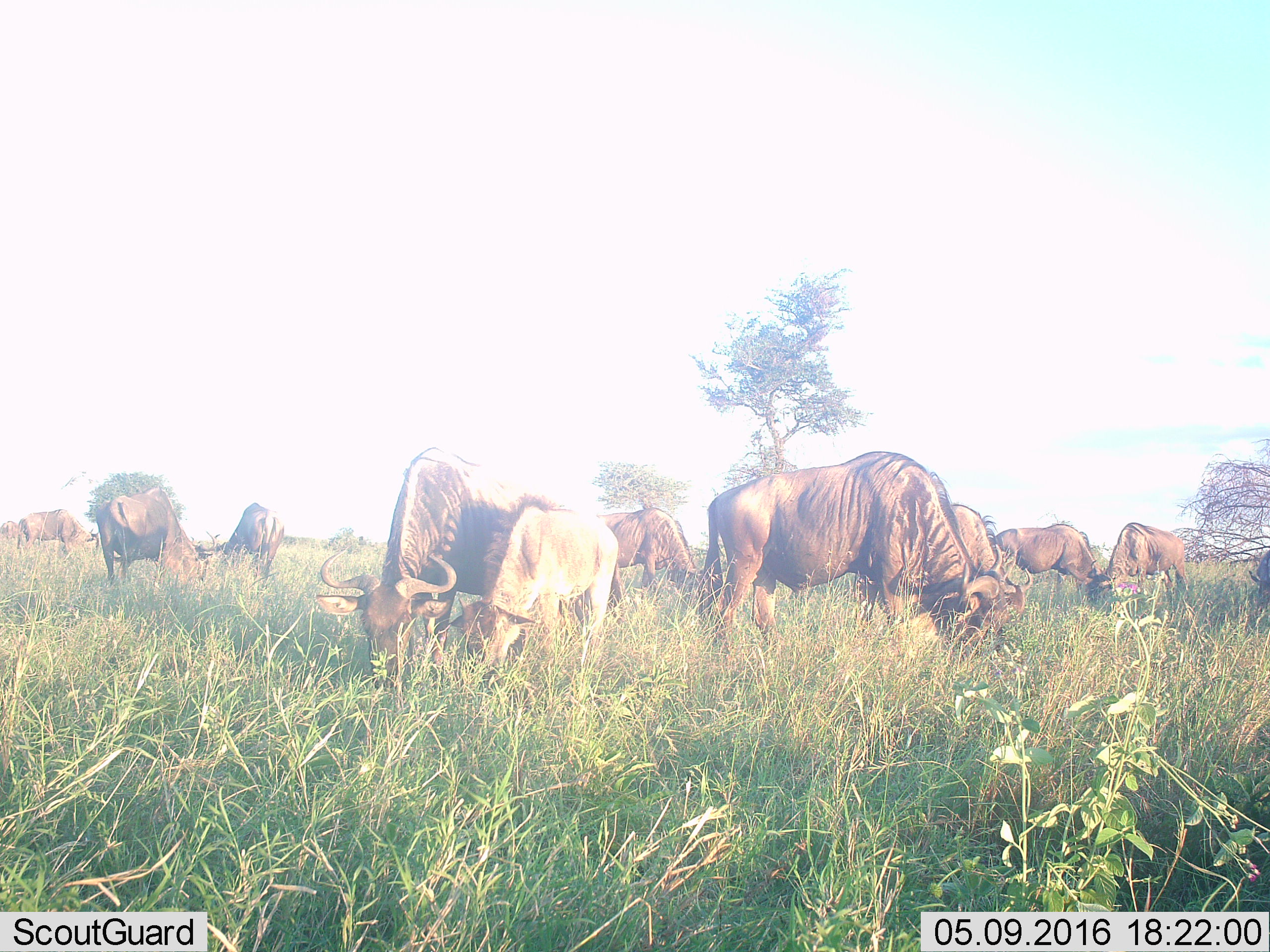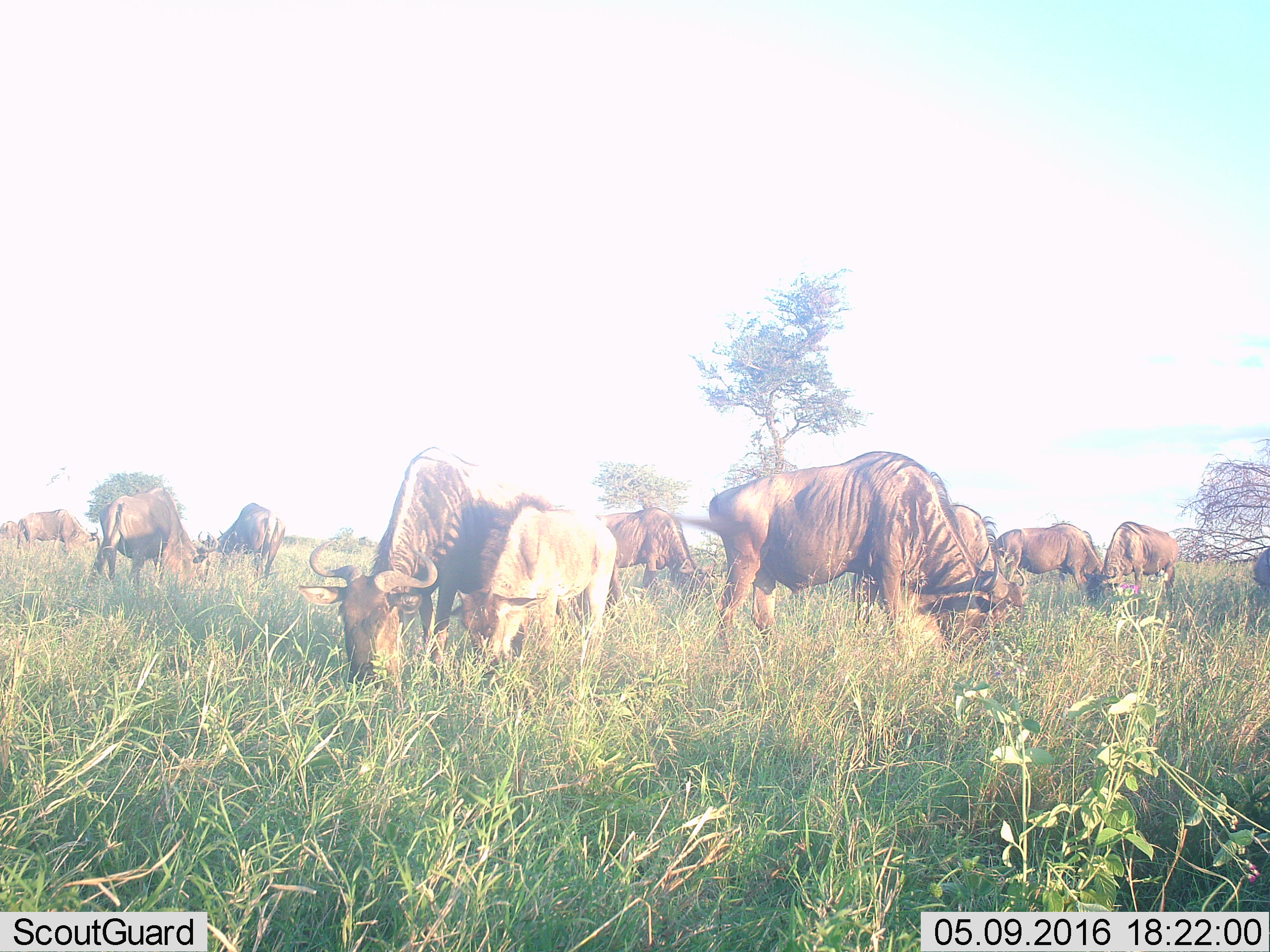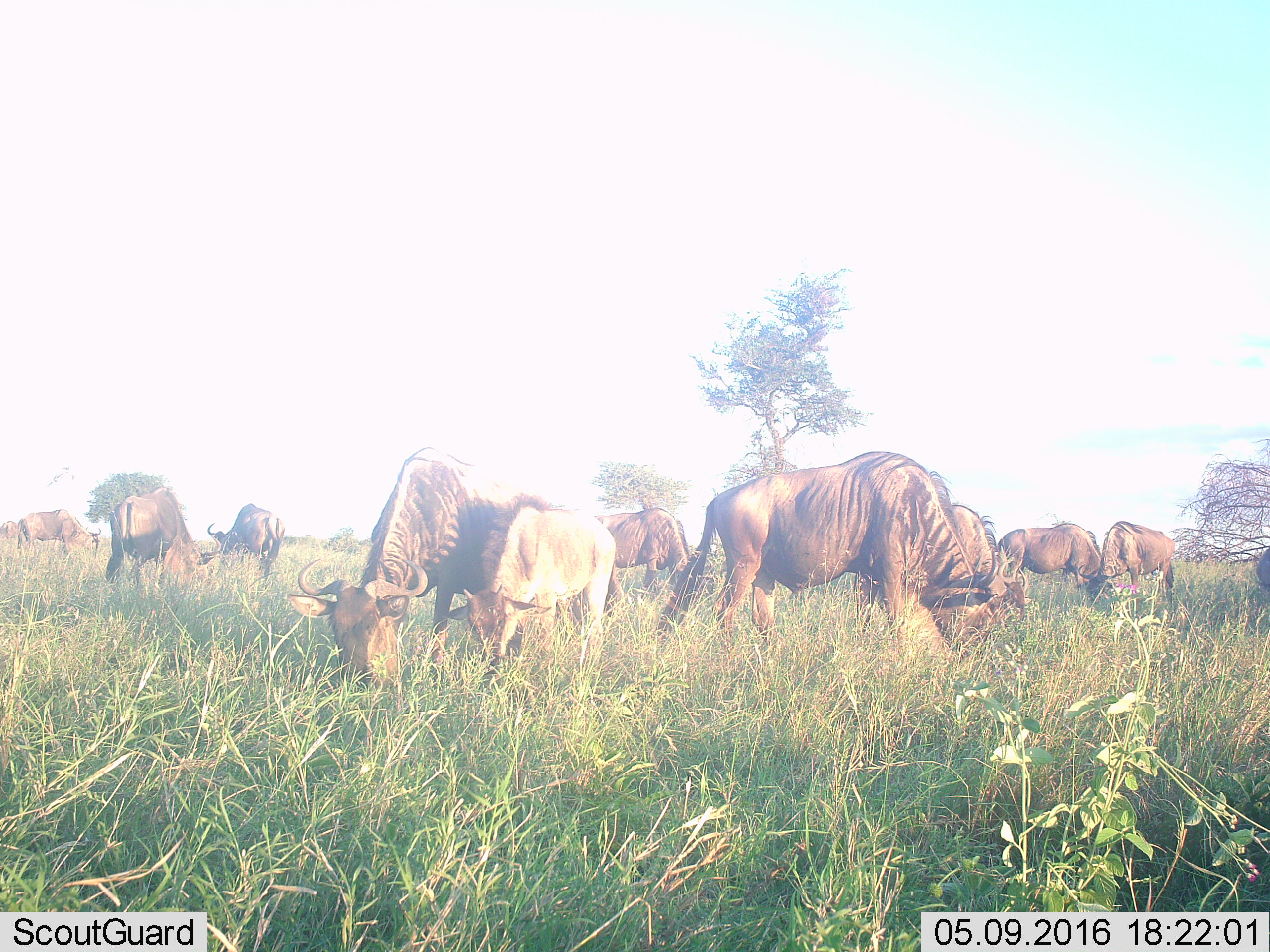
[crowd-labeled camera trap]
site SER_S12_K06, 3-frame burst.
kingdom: Animalia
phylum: Chordata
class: Mammalia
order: Artiodactyla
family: Bovidae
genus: Connochaetes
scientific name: Connochaetes taurinus taurinus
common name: blue wildebeest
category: wildebeestblue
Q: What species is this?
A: Wildebeestblue (blue wildebeest) (Connochaetes taurinus taurinus).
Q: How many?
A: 11-50.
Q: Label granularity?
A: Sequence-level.